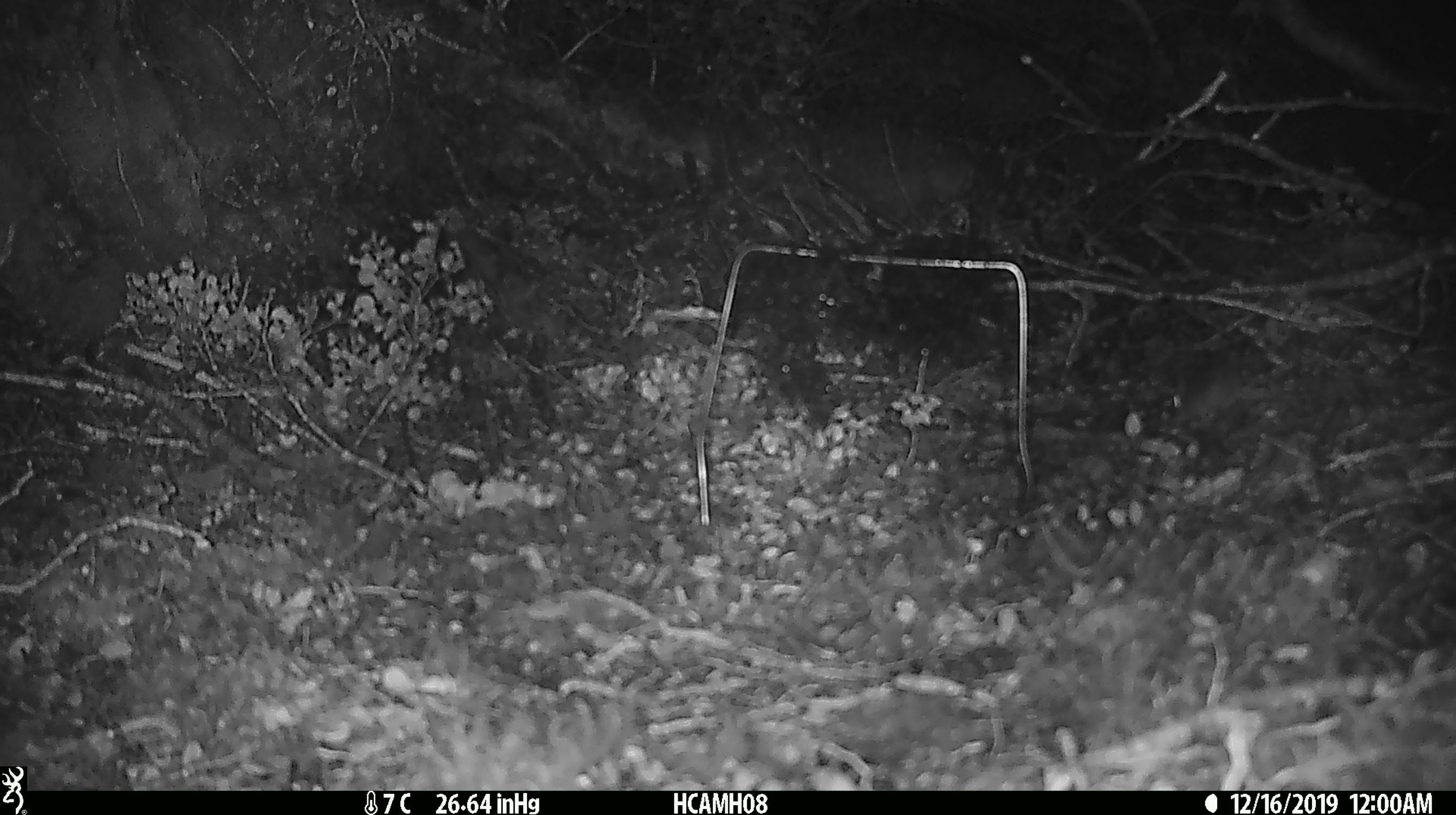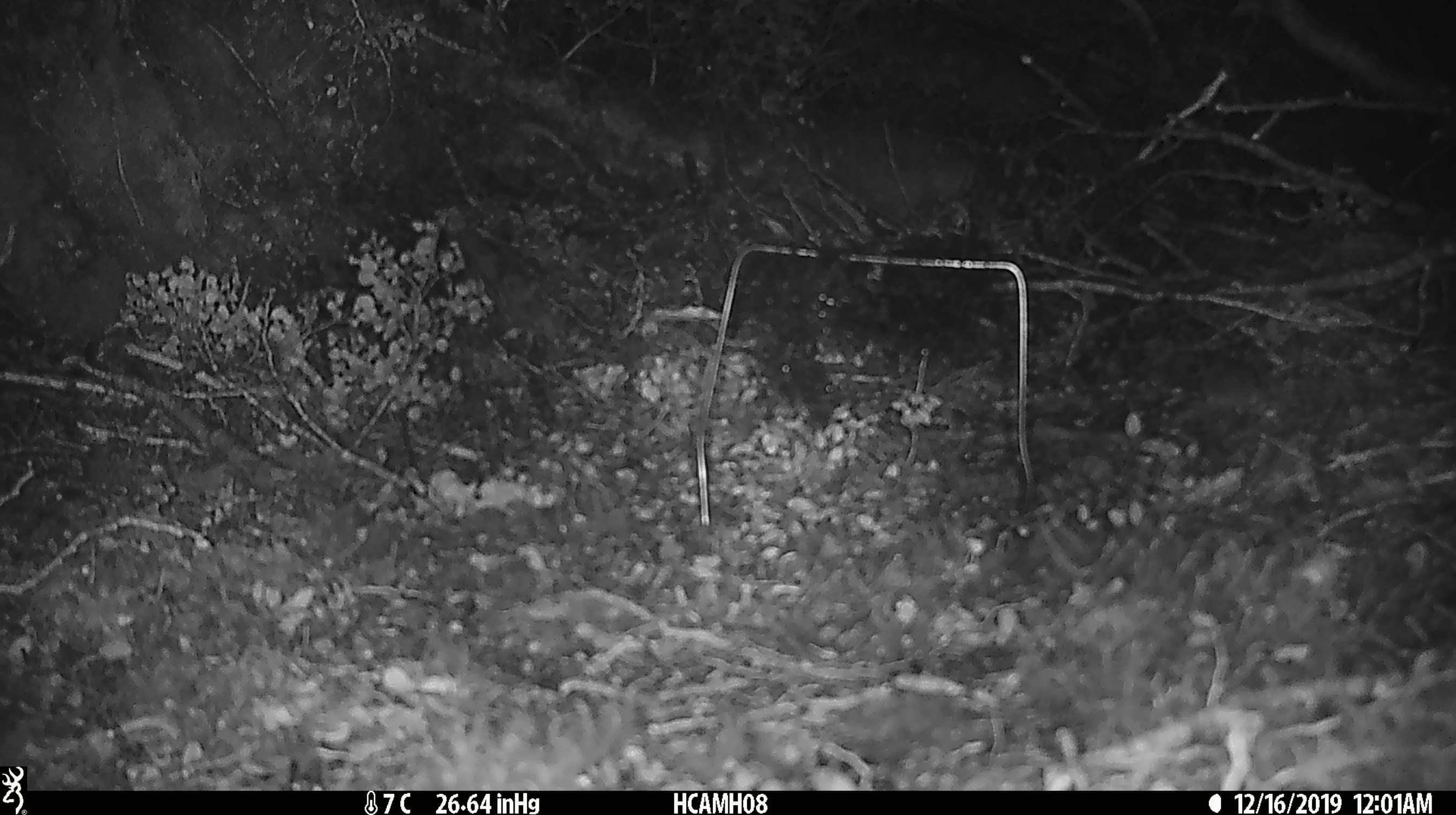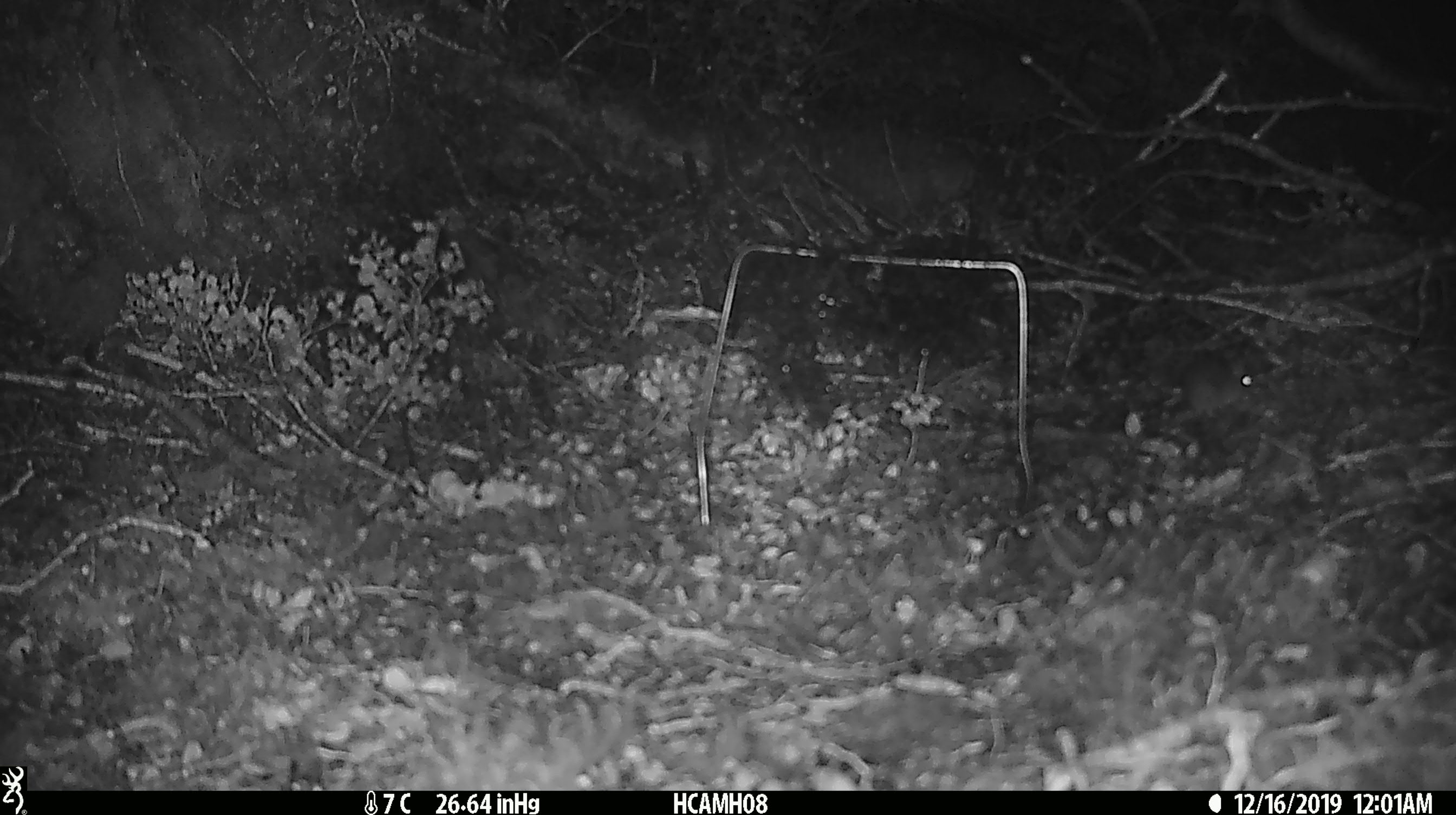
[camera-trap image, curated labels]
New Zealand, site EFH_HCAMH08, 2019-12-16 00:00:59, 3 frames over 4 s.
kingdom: Animalia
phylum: Chordata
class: Mammalia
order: Rodentia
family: Muridae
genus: Mus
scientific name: Mus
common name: mouse